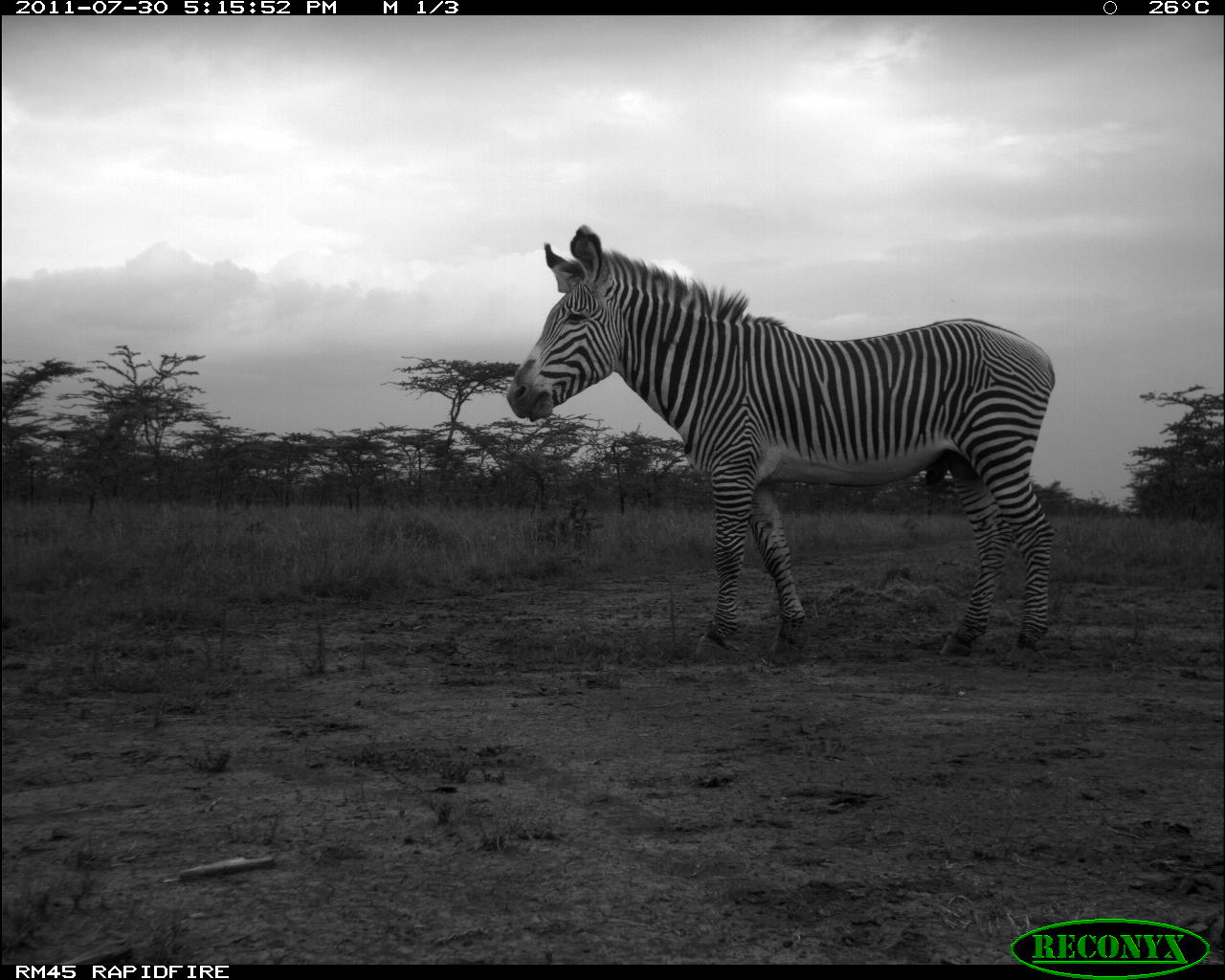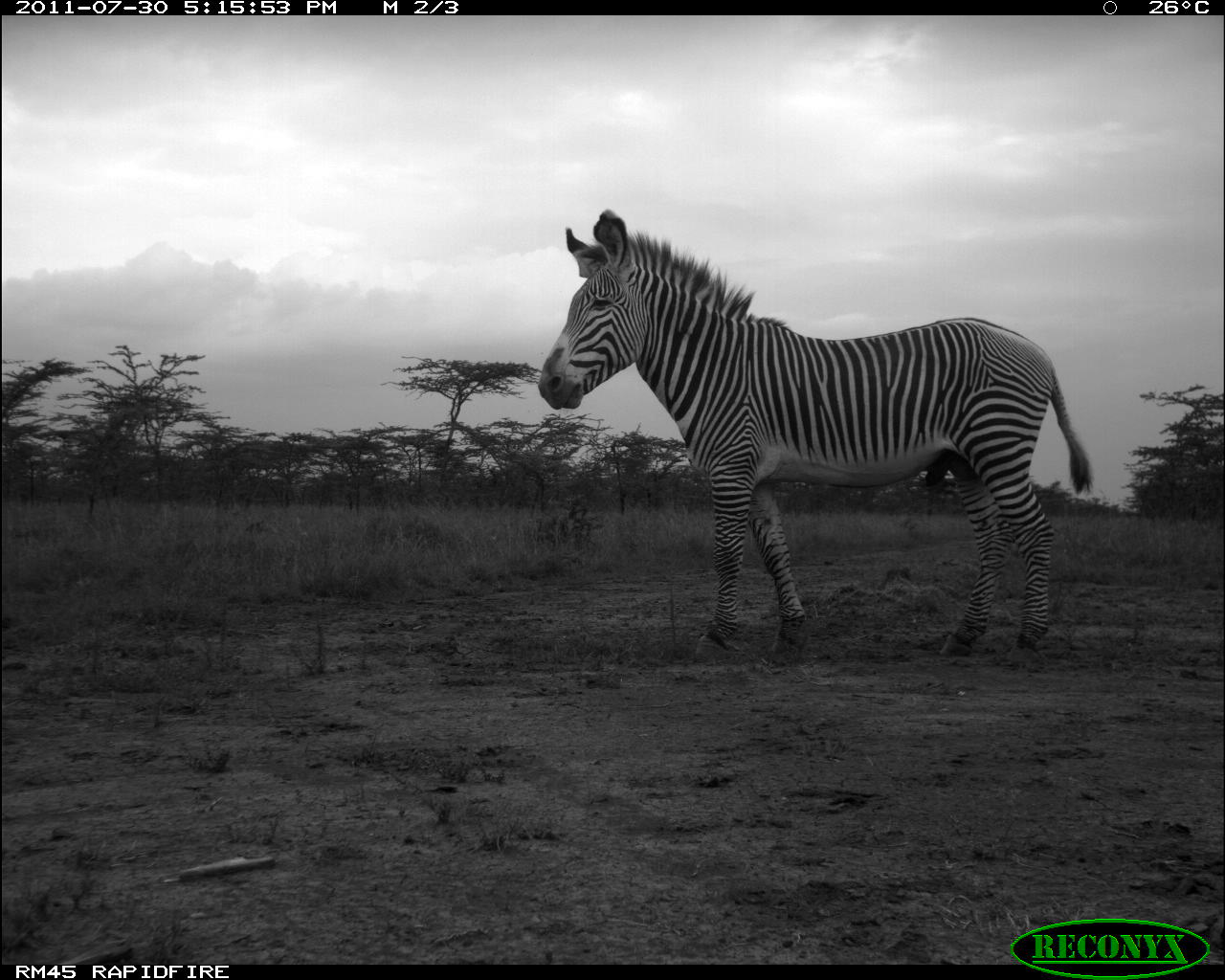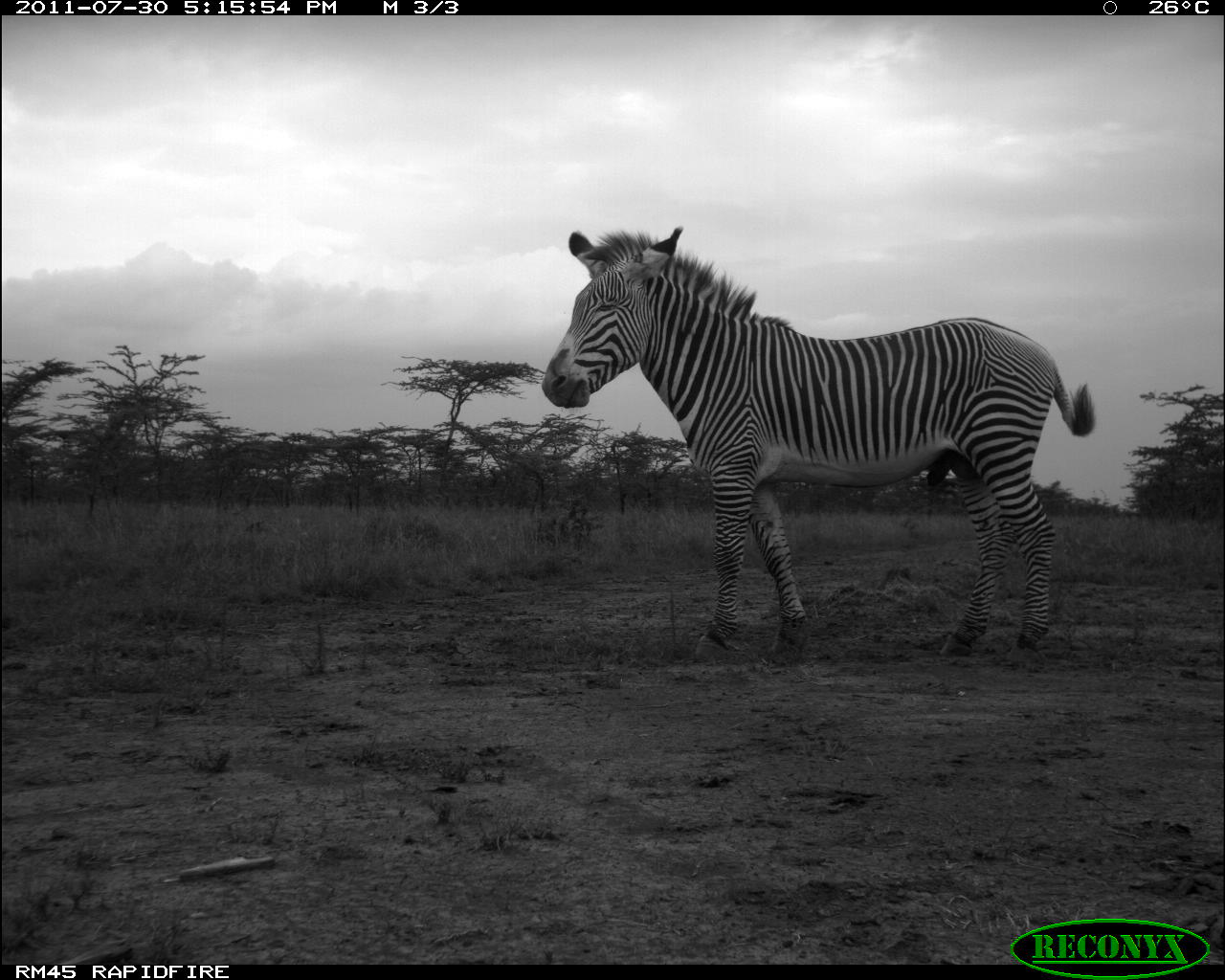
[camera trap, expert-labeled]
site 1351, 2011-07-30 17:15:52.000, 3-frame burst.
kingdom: Animalia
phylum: Chordata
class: Mammalia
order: Perissodactyla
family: Equidae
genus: Equus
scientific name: Equus grevyi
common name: grévy's zebra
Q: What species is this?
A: Equus grevyi (grévy's zebra).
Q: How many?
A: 1.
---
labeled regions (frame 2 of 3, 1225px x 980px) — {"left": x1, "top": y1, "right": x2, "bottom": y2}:
equus grevyi: {"left": 532, "top": 208, "right": 1093, "bottom": 660}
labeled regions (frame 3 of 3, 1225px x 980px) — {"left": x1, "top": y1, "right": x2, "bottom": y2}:
equus grevyi: {"left": 541, "top": 227, "right": 1093, "bottom": 663}